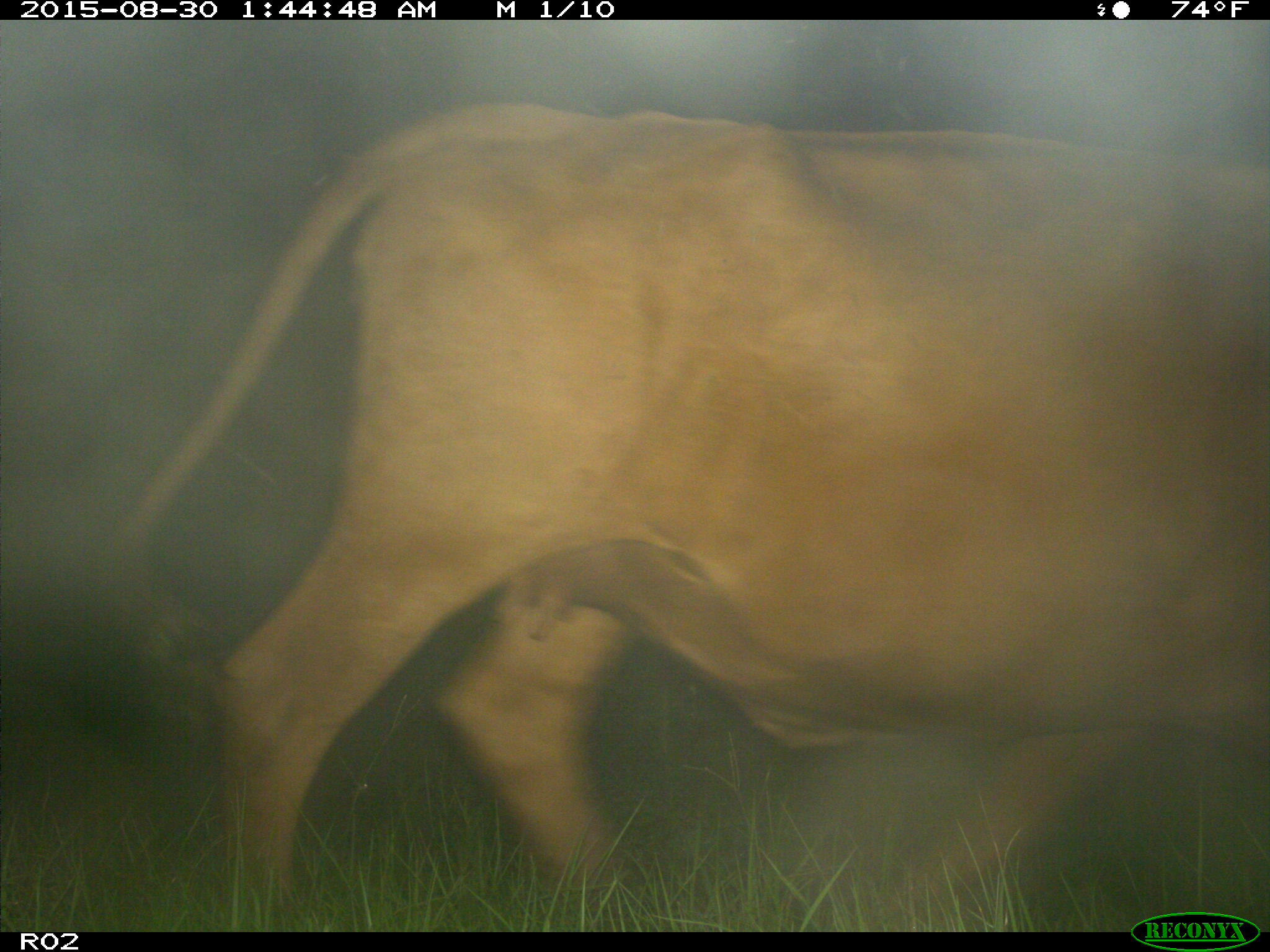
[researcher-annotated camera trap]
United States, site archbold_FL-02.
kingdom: Animalia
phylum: Chordata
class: Mammalia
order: Artiodactyla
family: Bovidae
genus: Bos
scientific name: Bos taurus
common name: domestic cow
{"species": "Bos taurus (domestic cow)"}